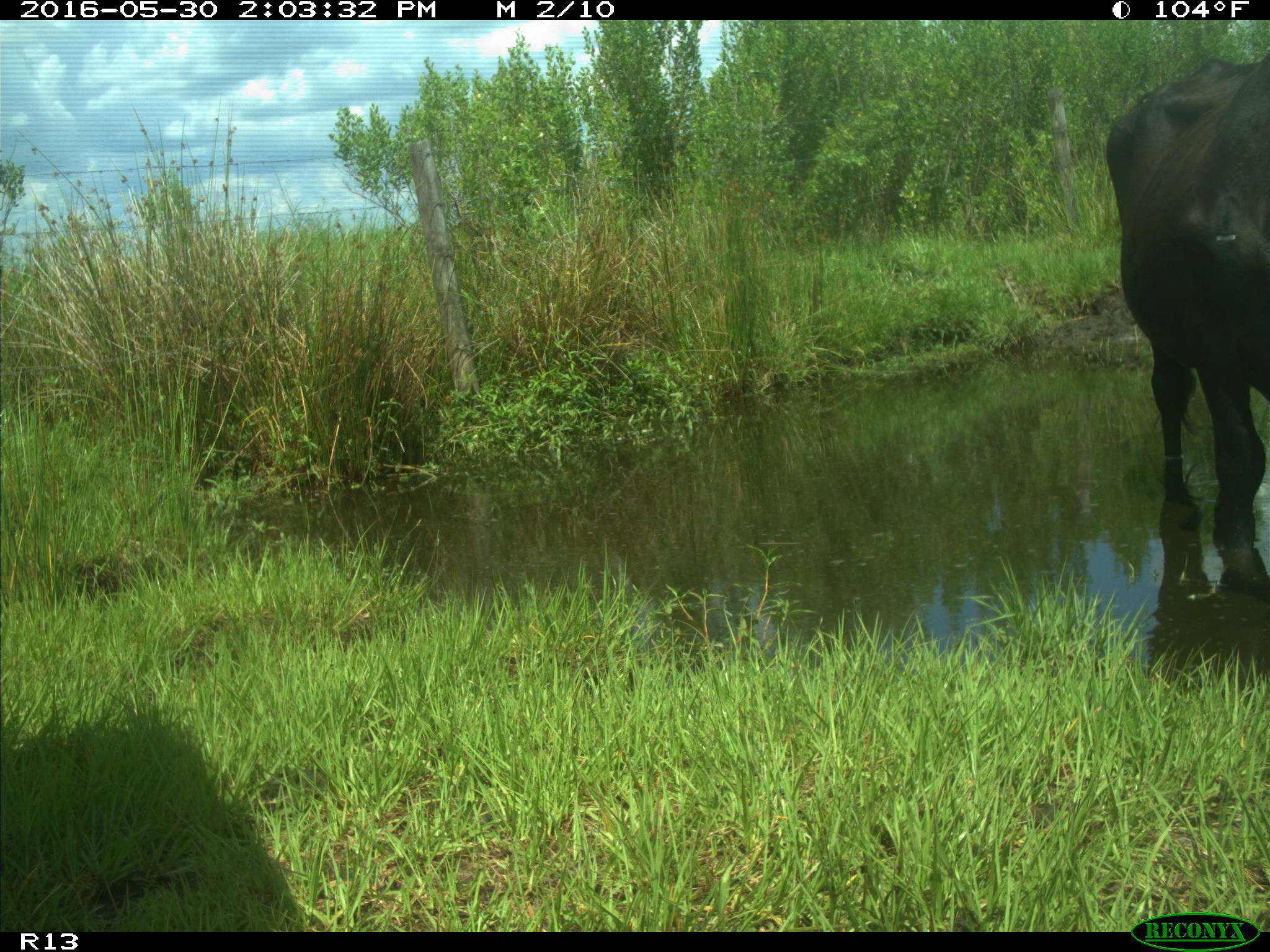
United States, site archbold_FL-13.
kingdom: Animalia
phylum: Chordata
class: Mammalia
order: Artiodactyla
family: Bovidae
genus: Bos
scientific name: Bos taurus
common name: domestic cow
Bos taurus (domestic cow).